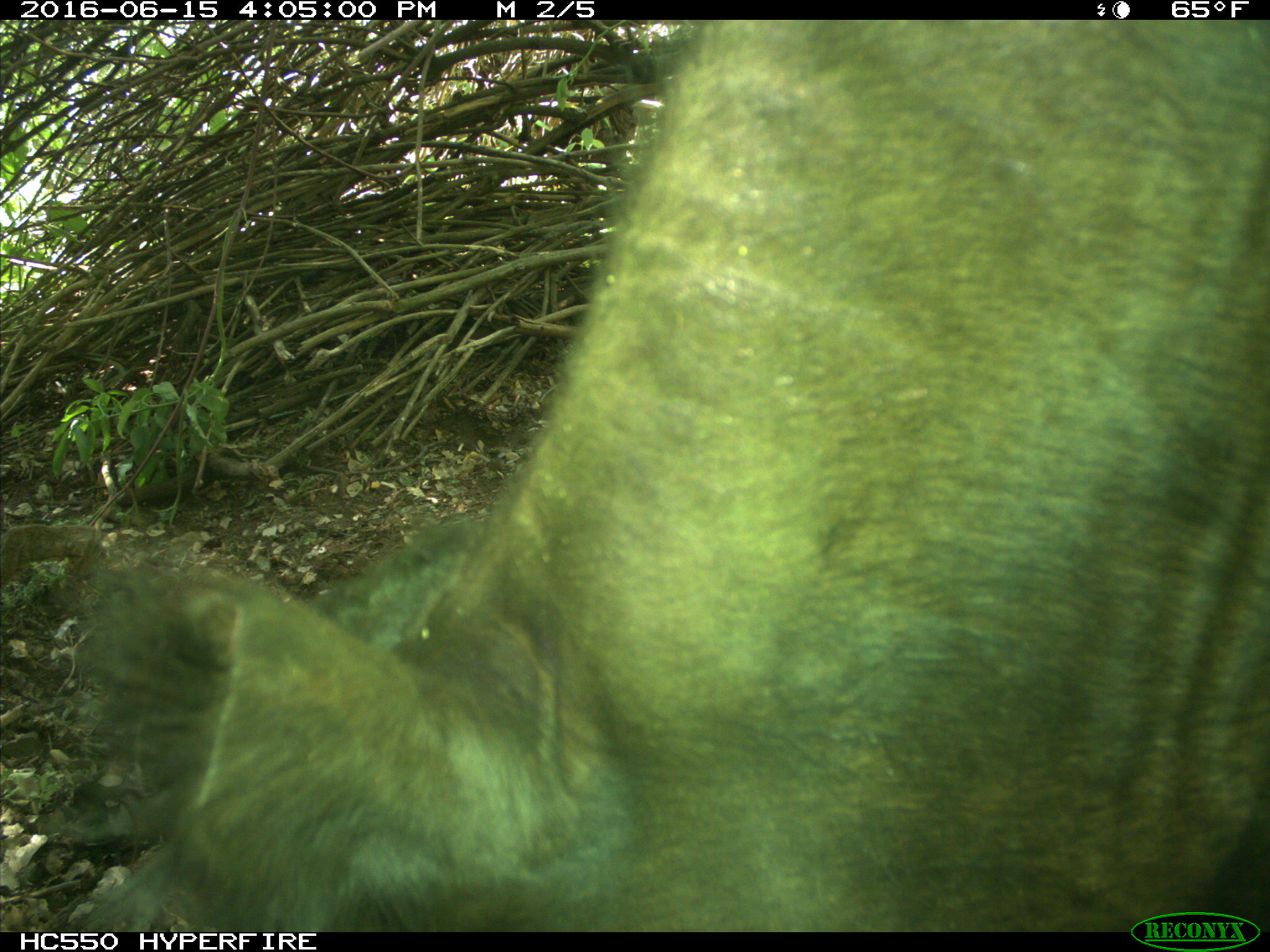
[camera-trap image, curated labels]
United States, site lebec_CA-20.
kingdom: Animalia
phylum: Chordata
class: Mammalia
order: Artiodactyla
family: Bovidae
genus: Bos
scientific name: Bos taurus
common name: domestic cow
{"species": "Bos taurus (domestic cow)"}